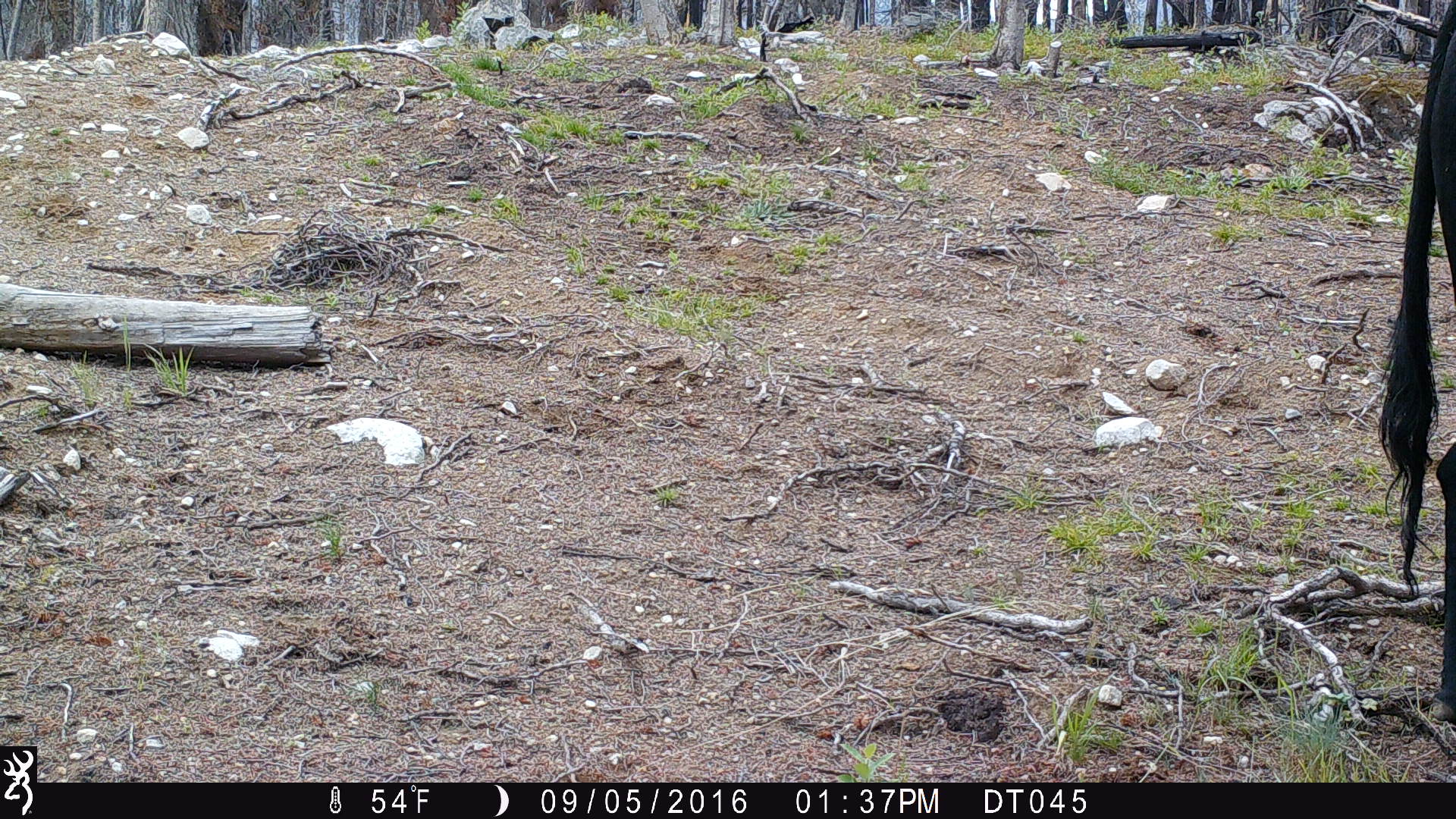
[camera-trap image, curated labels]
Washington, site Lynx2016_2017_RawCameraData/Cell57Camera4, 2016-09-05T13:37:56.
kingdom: Animalia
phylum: Chordata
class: Mammalia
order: Artiodactyla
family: Bovidae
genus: Bos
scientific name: Bos taurus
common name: domestic cattle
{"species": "domestic cattle (Bos taurus)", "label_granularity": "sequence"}